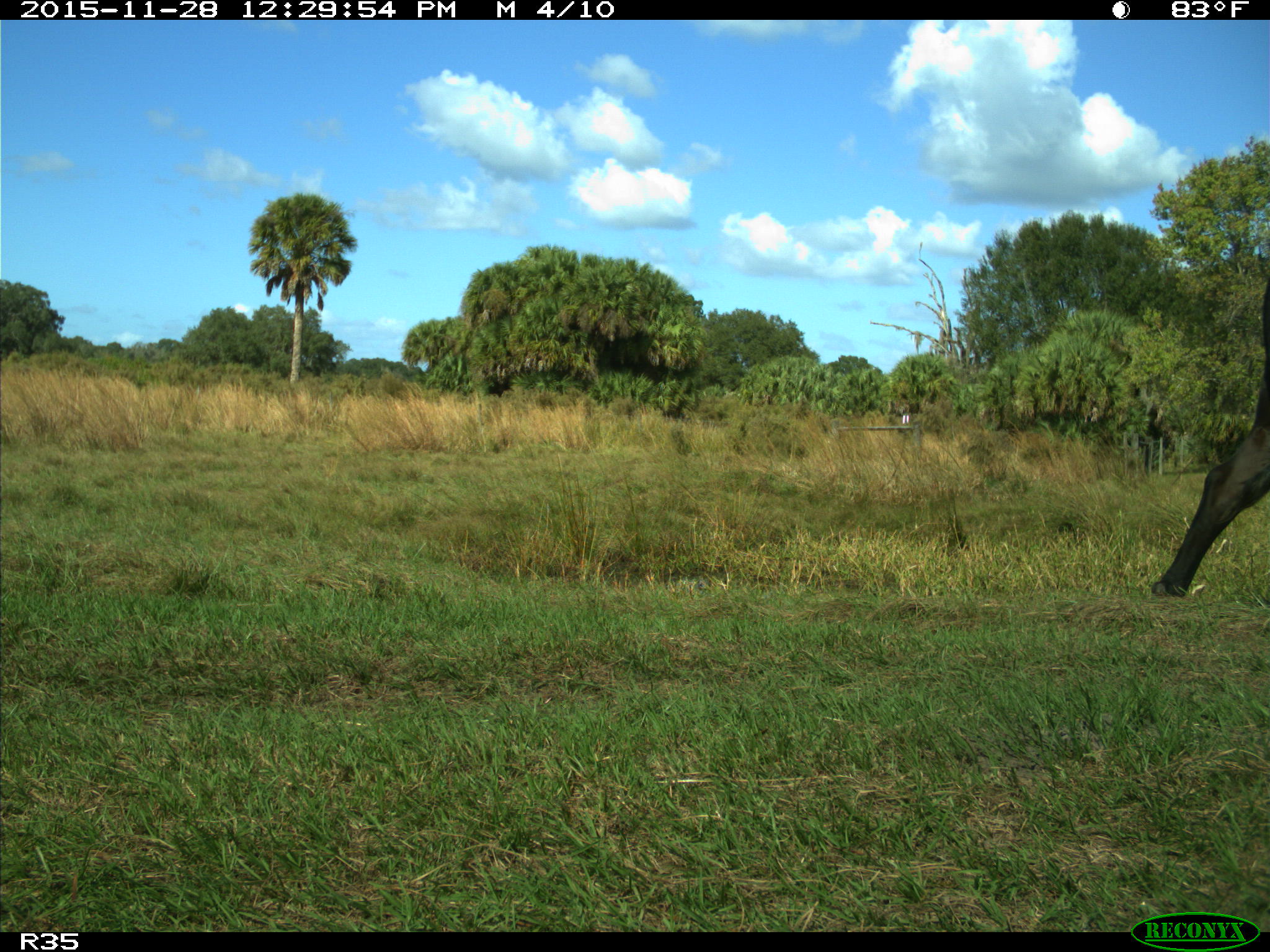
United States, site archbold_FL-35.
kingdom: Animalia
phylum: Chordata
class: Mammalia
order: Artiodactyla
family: Bovidae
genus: Bos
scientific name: Bos taurus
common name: domestic cow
Bos taurus (domestic cow).